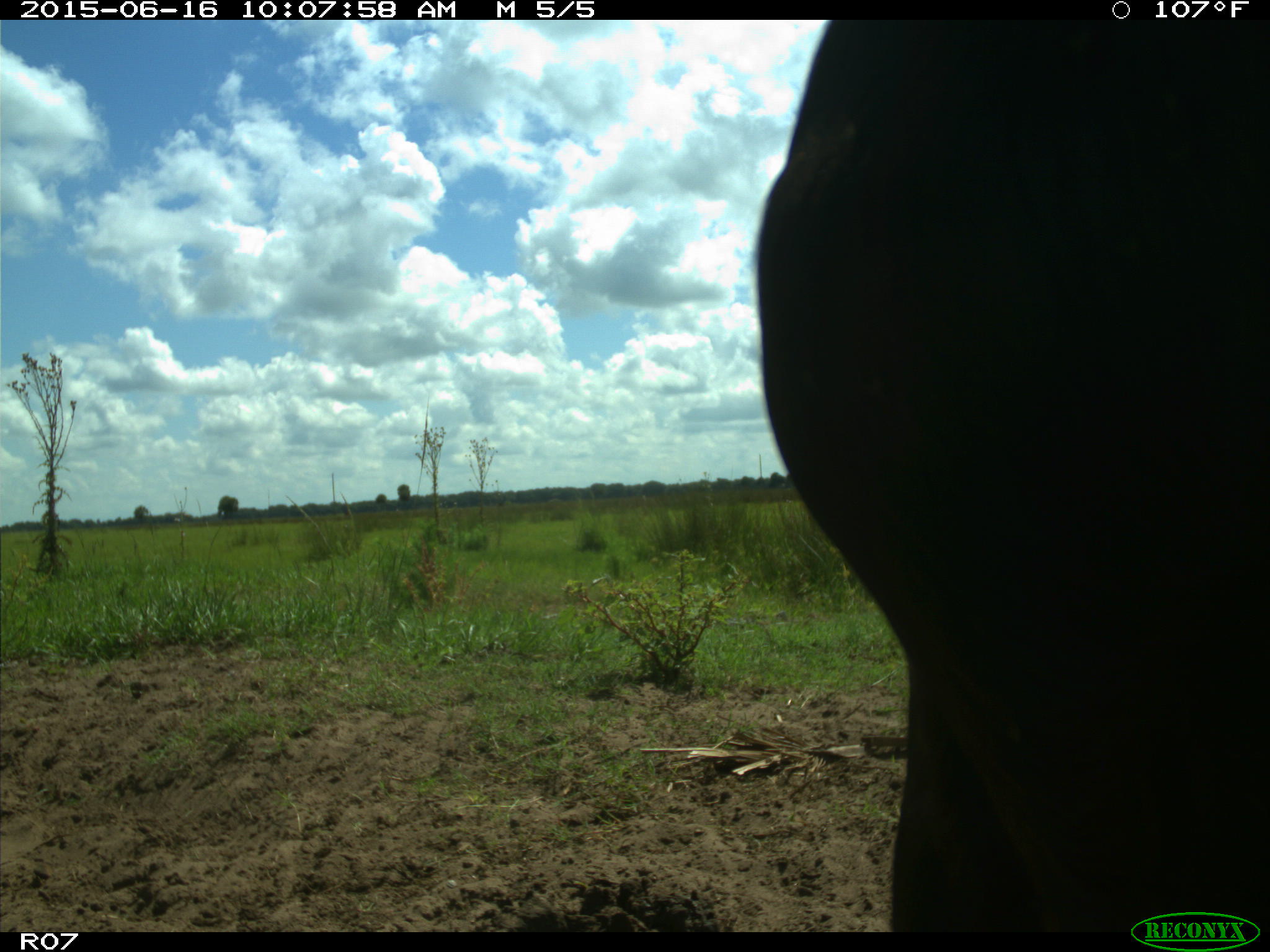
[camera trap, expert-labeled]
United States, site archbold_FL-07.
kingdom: Animalia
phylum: Chordata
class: Mammalia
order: Artiodactyla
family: Bovidae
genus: Bos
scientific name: Bos taurus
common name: domestic cow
Bos taurus (domestic cow).